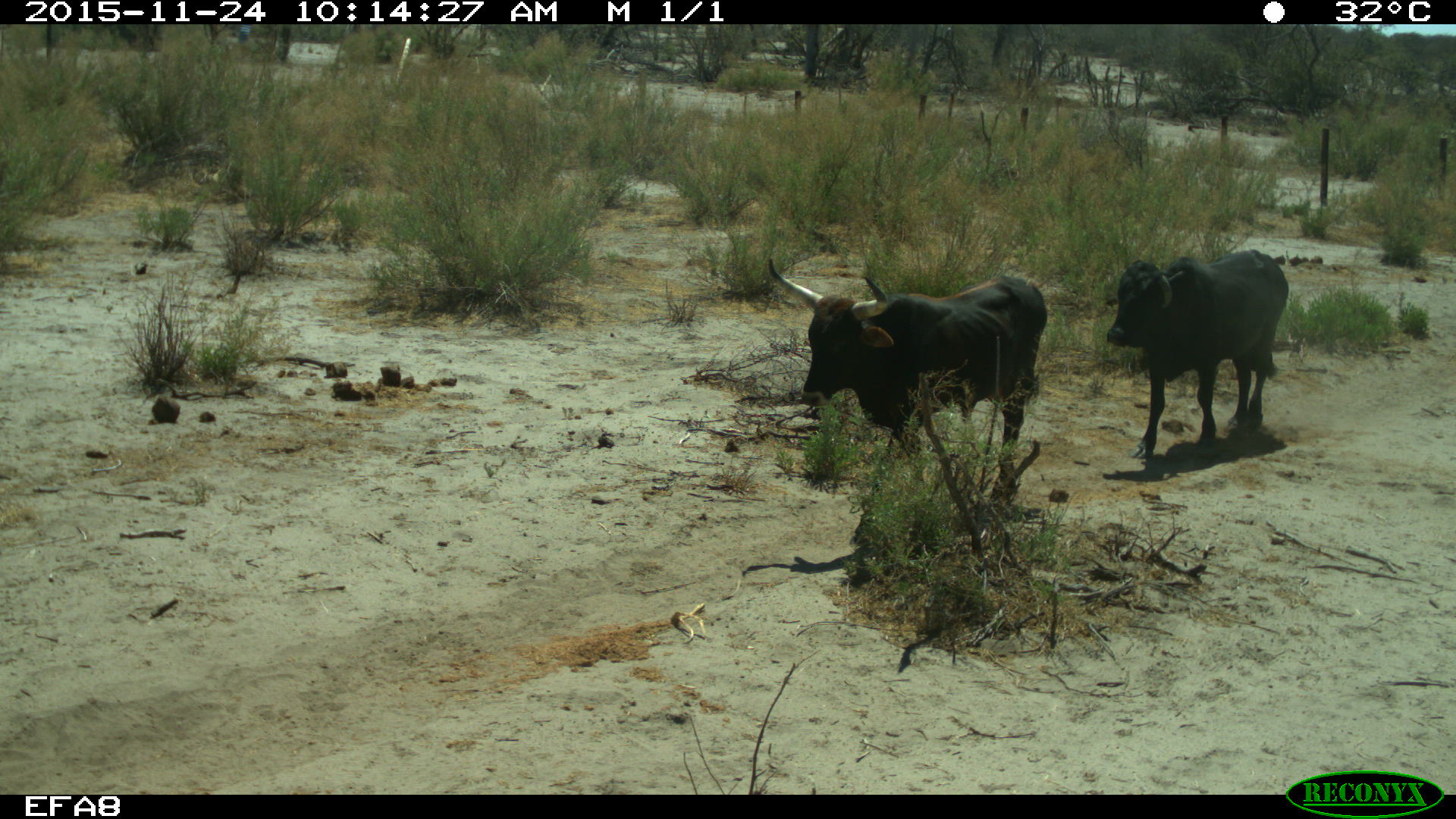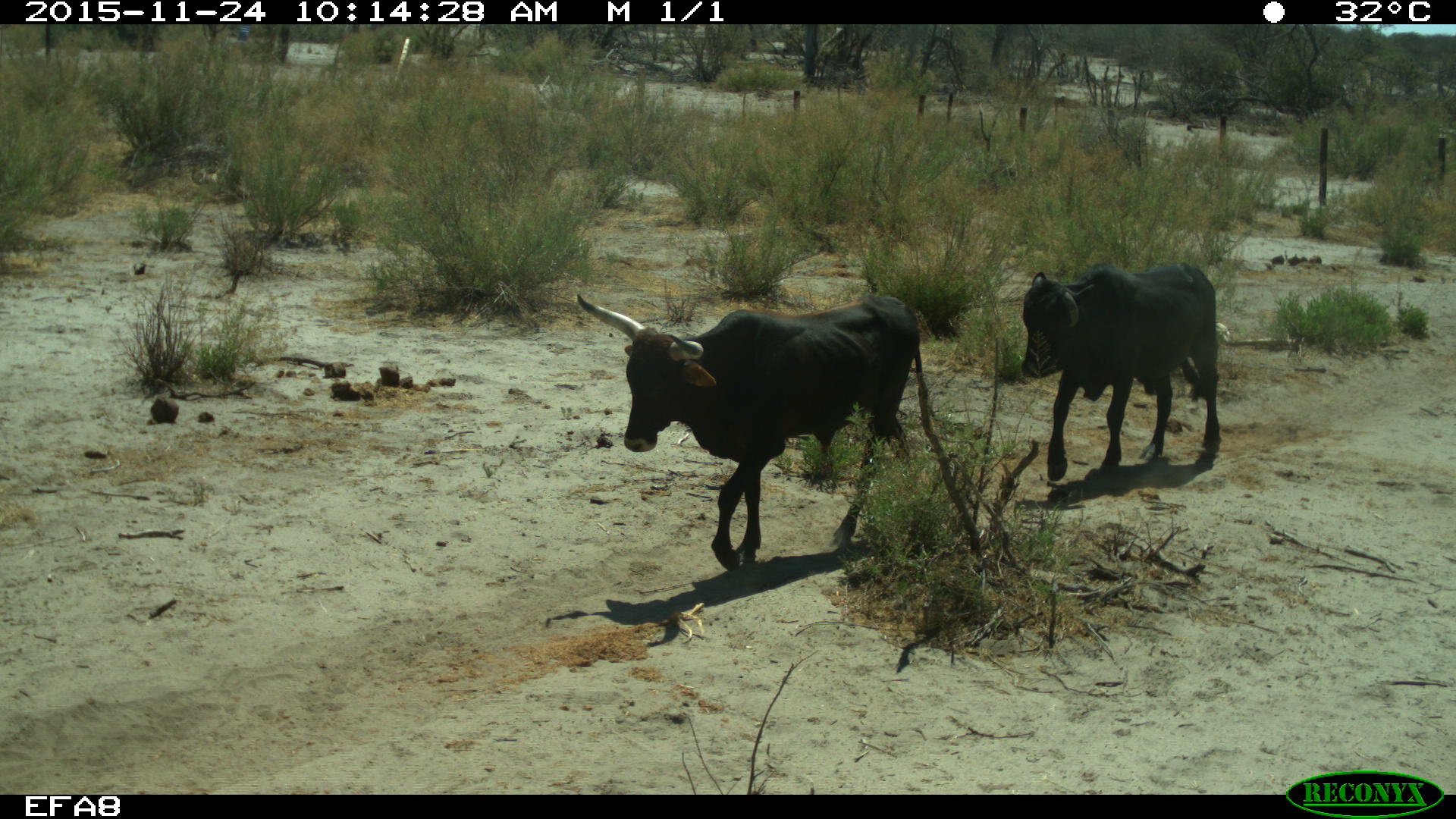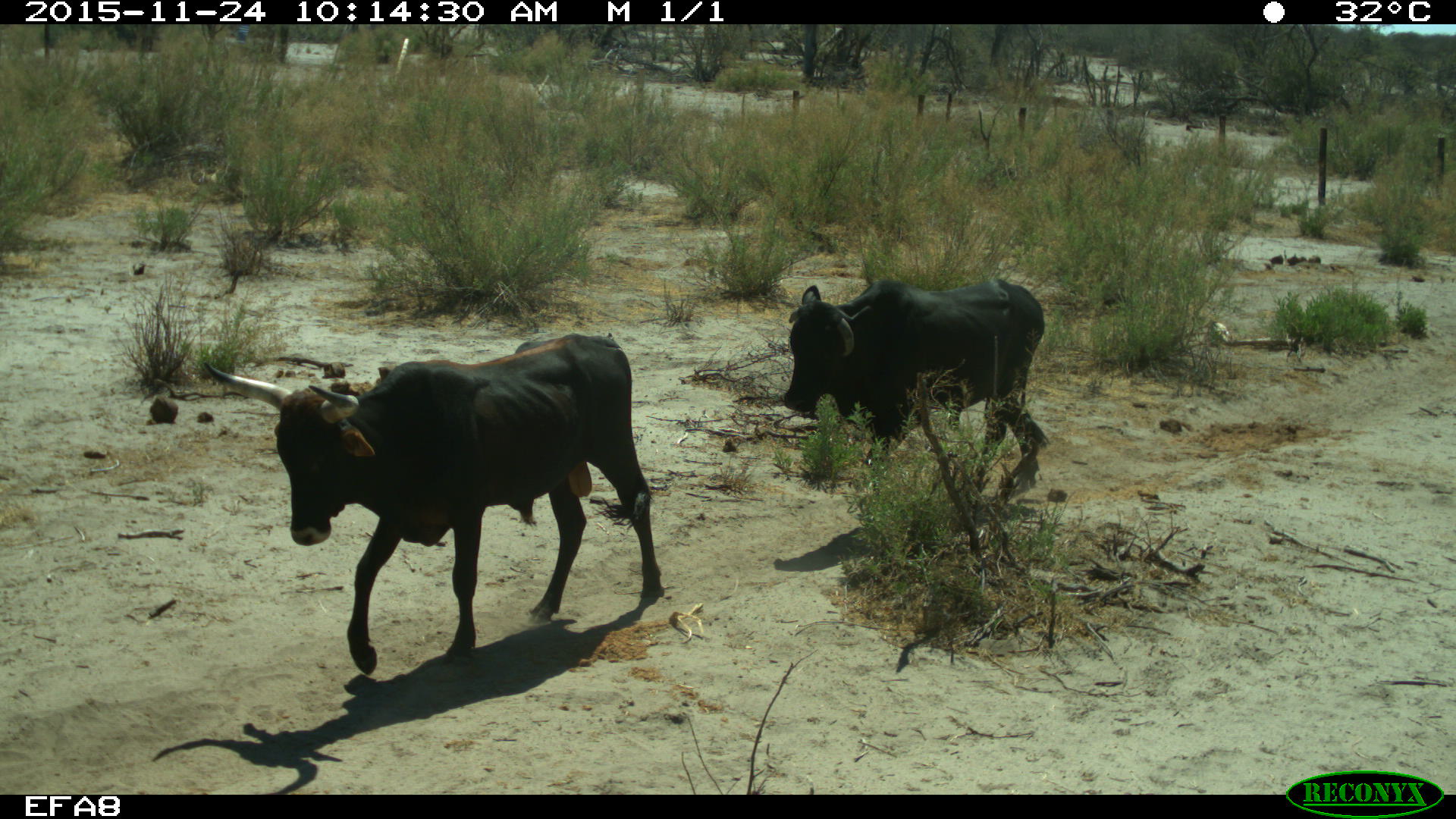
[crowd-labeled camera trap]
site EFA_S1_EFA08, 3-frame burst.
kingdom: Animalia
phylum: Chordata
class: Mammalia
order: Artiodactyla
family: Bovidae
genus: Bos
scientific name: Bos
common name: cattle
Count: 2.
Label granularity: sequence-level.